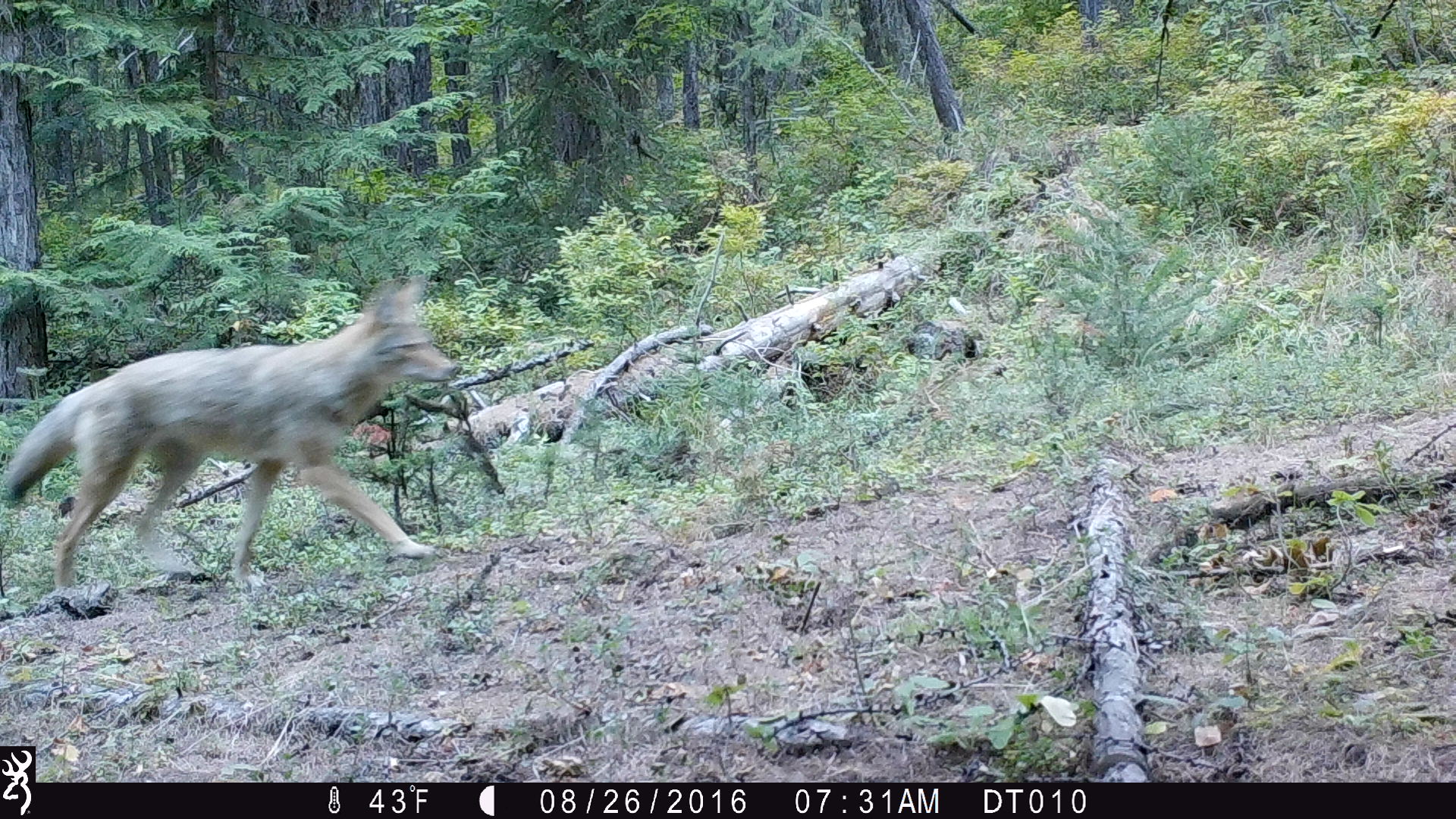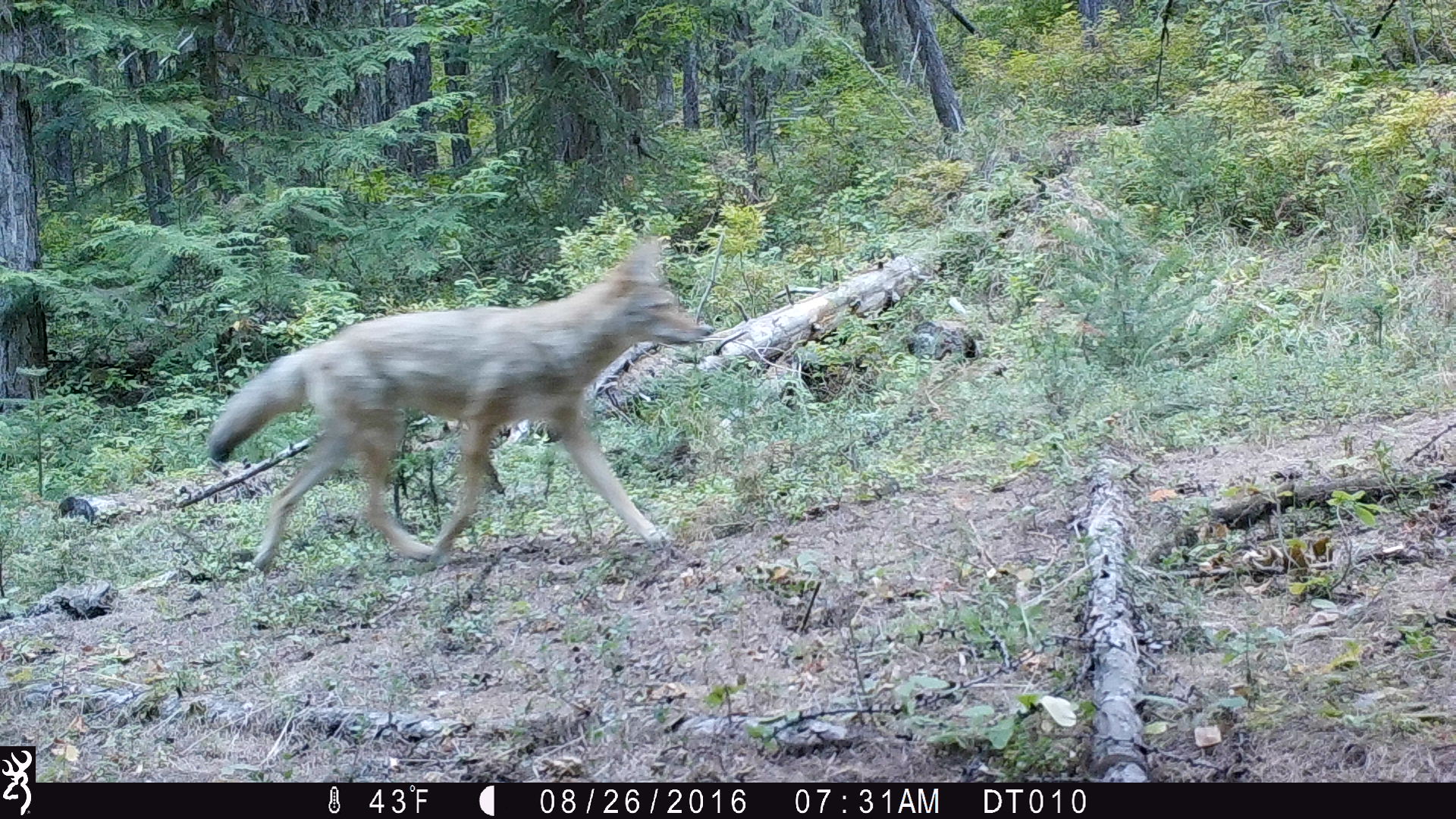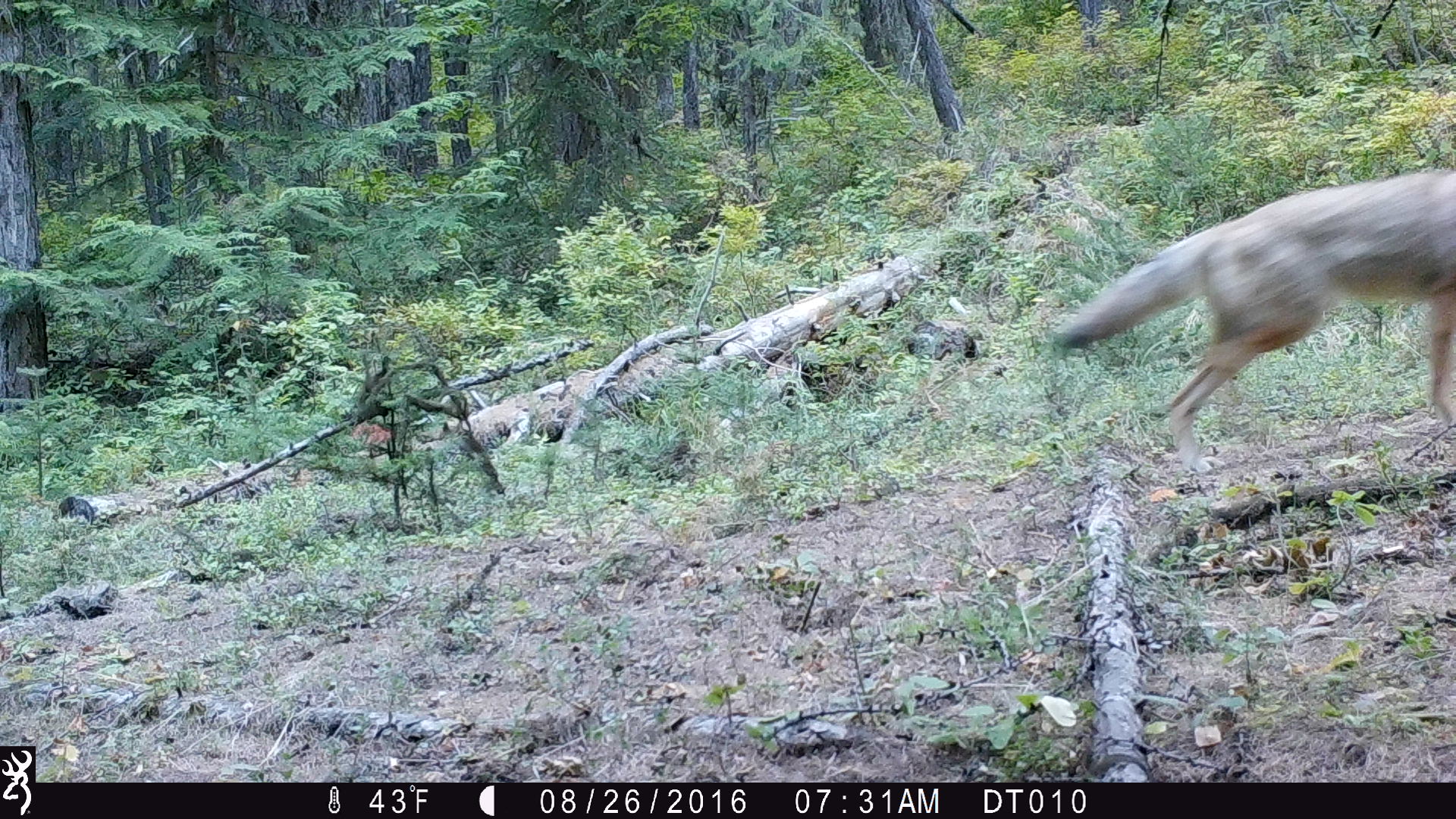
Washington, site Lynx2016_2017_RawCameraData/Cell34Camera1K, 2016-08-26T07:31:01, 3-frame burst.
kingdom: Animalia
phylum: Chordata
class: Mammalia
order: Carnivora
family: Canidae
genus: Canis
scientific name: Canis latrans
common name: coyote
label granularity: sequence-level